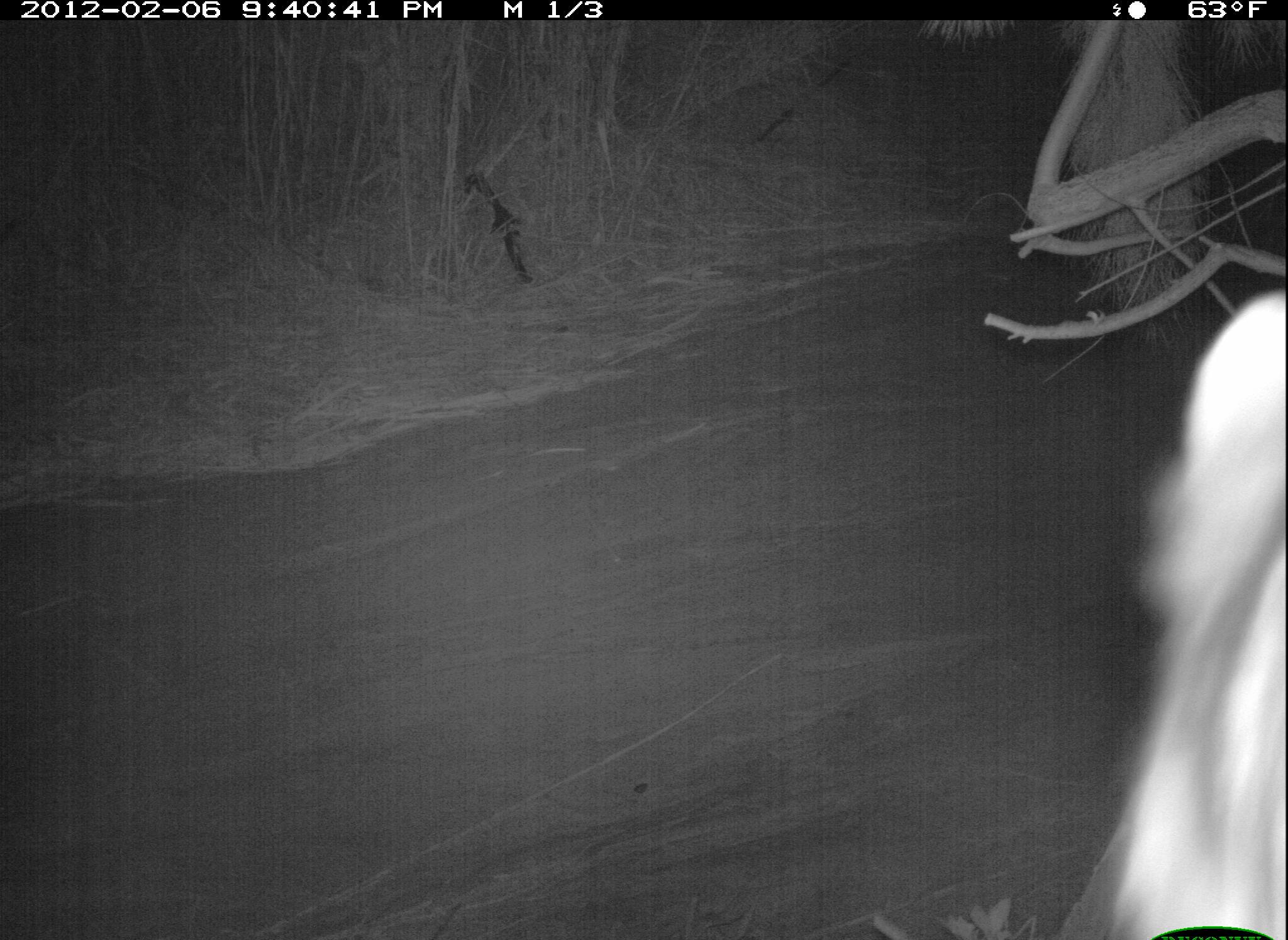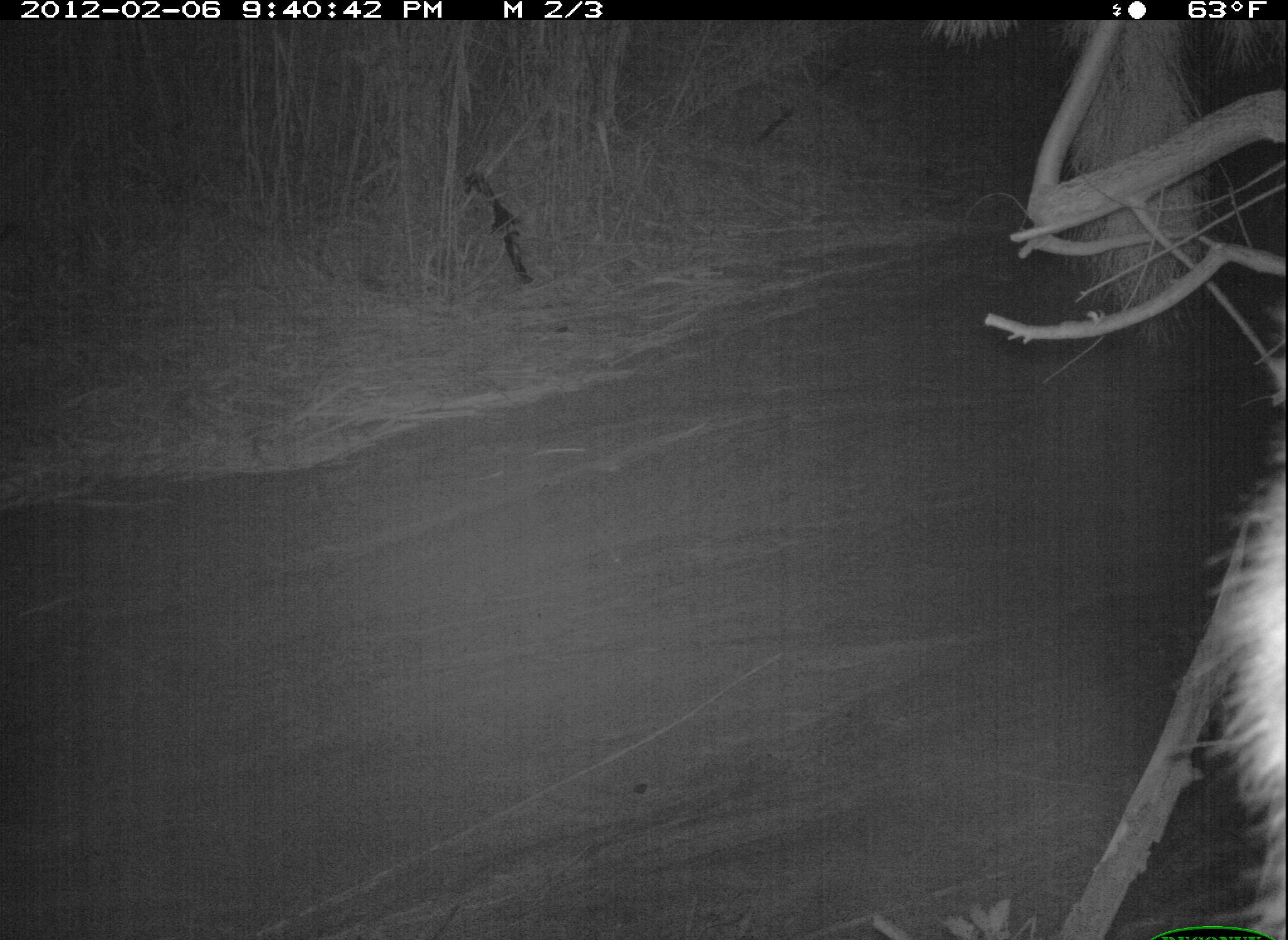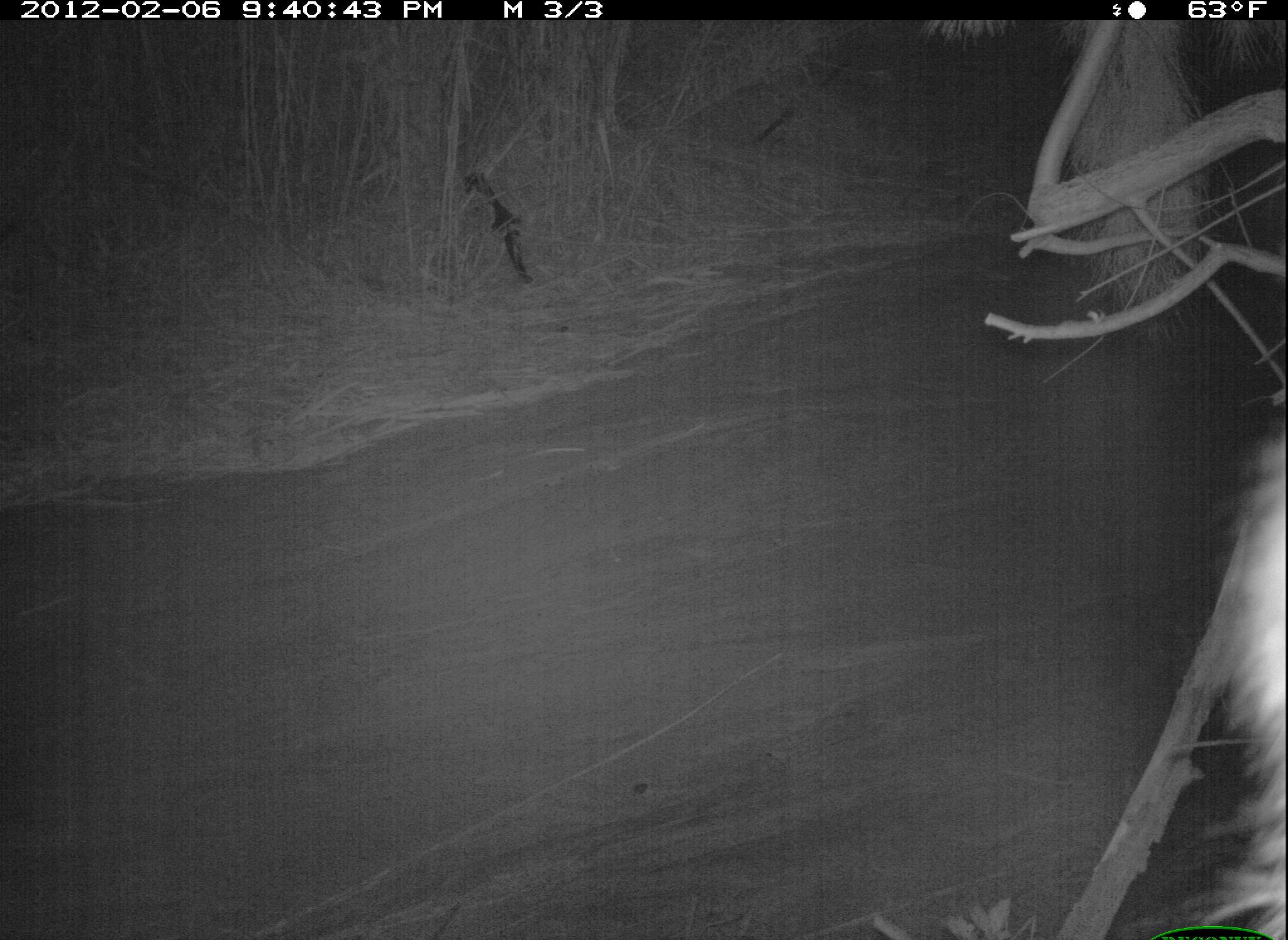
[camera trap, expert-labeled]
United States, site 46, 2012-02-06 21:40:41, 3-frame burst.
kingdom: Animalia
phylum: Chordata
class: Mammalia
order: Carnivora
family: Procyonidae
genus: Procyon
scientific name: Procyon lotor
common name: raccoon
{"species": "raccoon (Procyon lotor)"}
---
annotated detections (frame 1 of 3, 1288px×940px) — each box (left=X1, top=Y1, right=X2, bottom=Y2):
raccoon: (left=1093, top=282, right=1285, bottom=931)